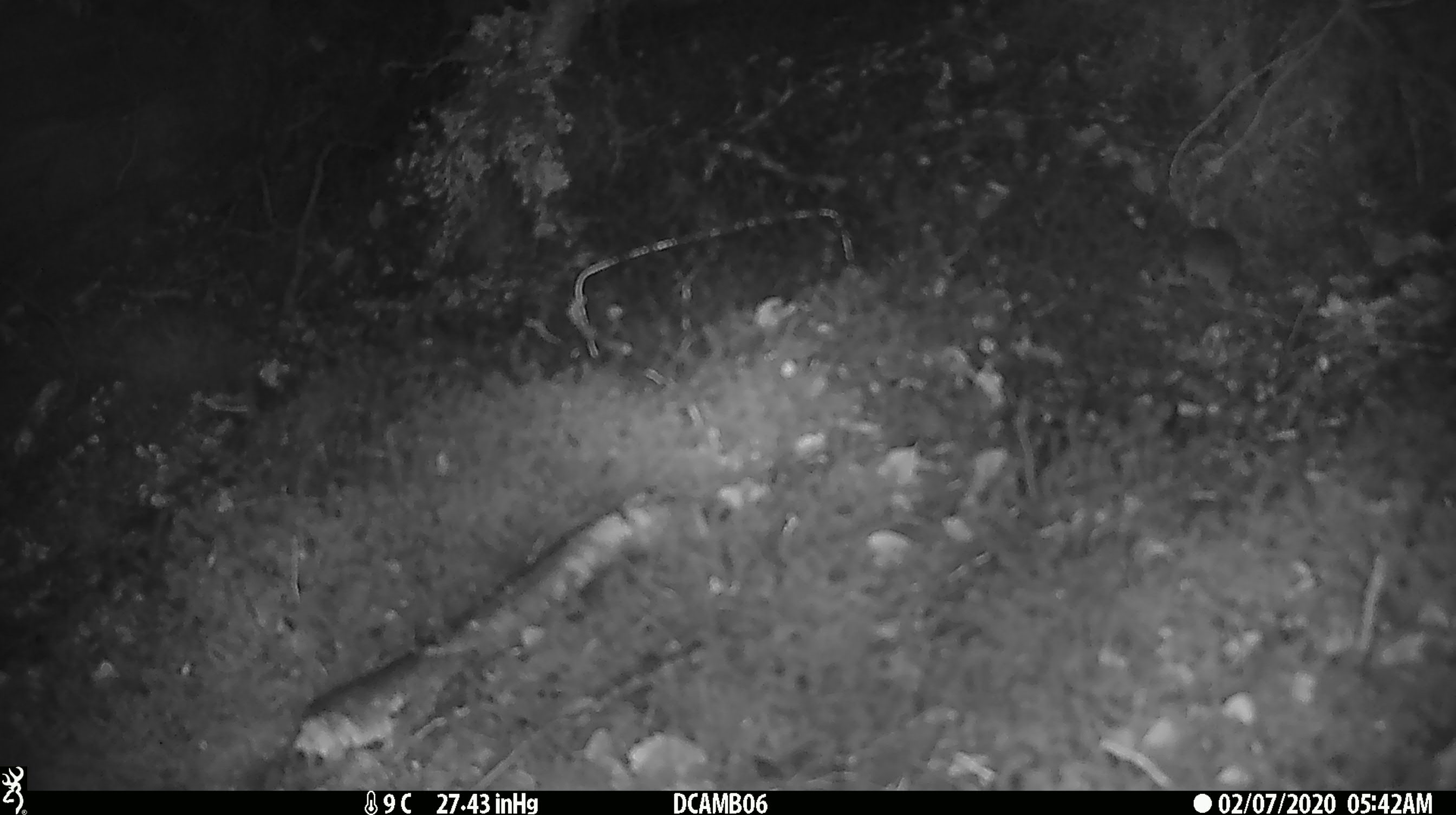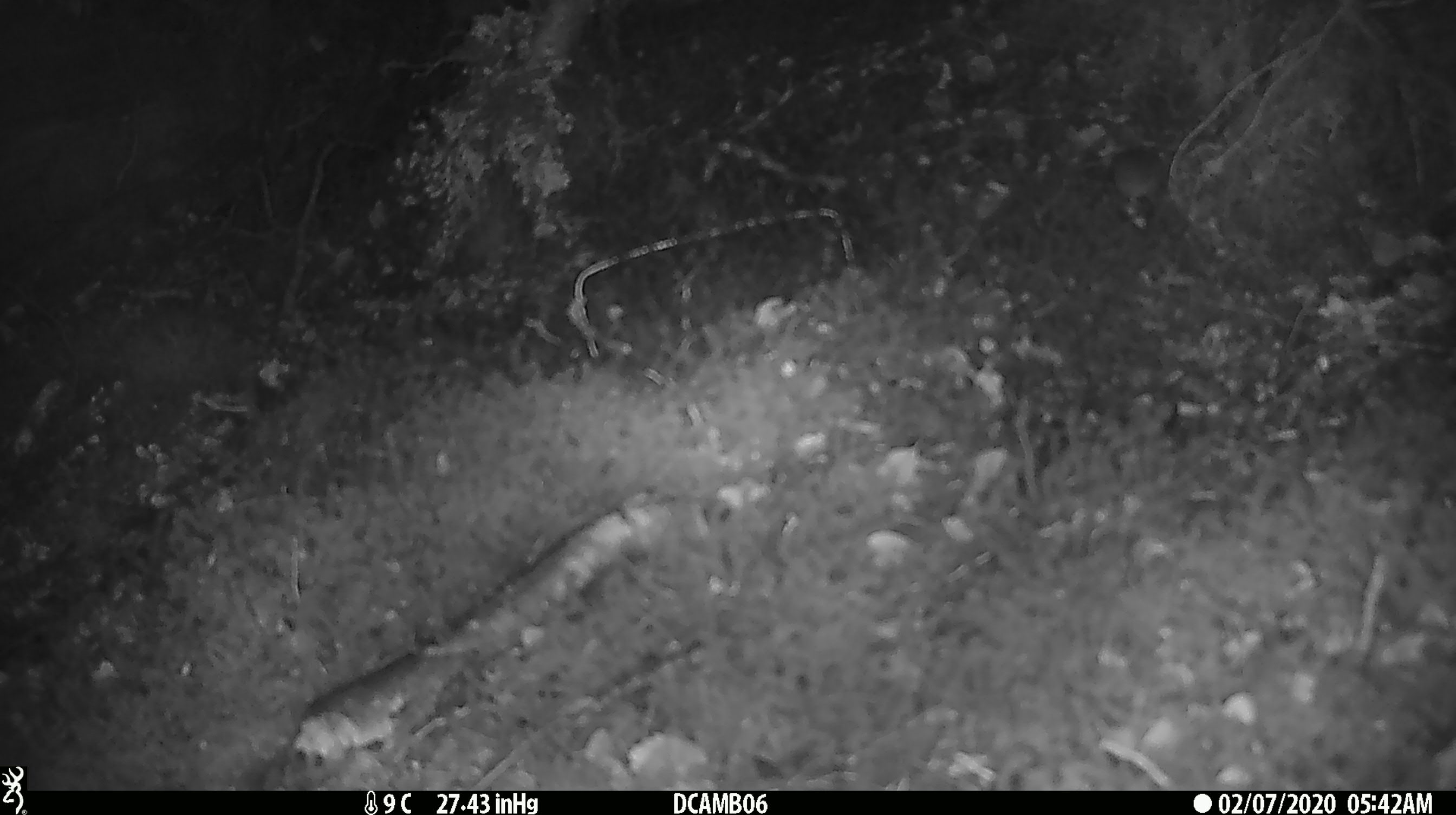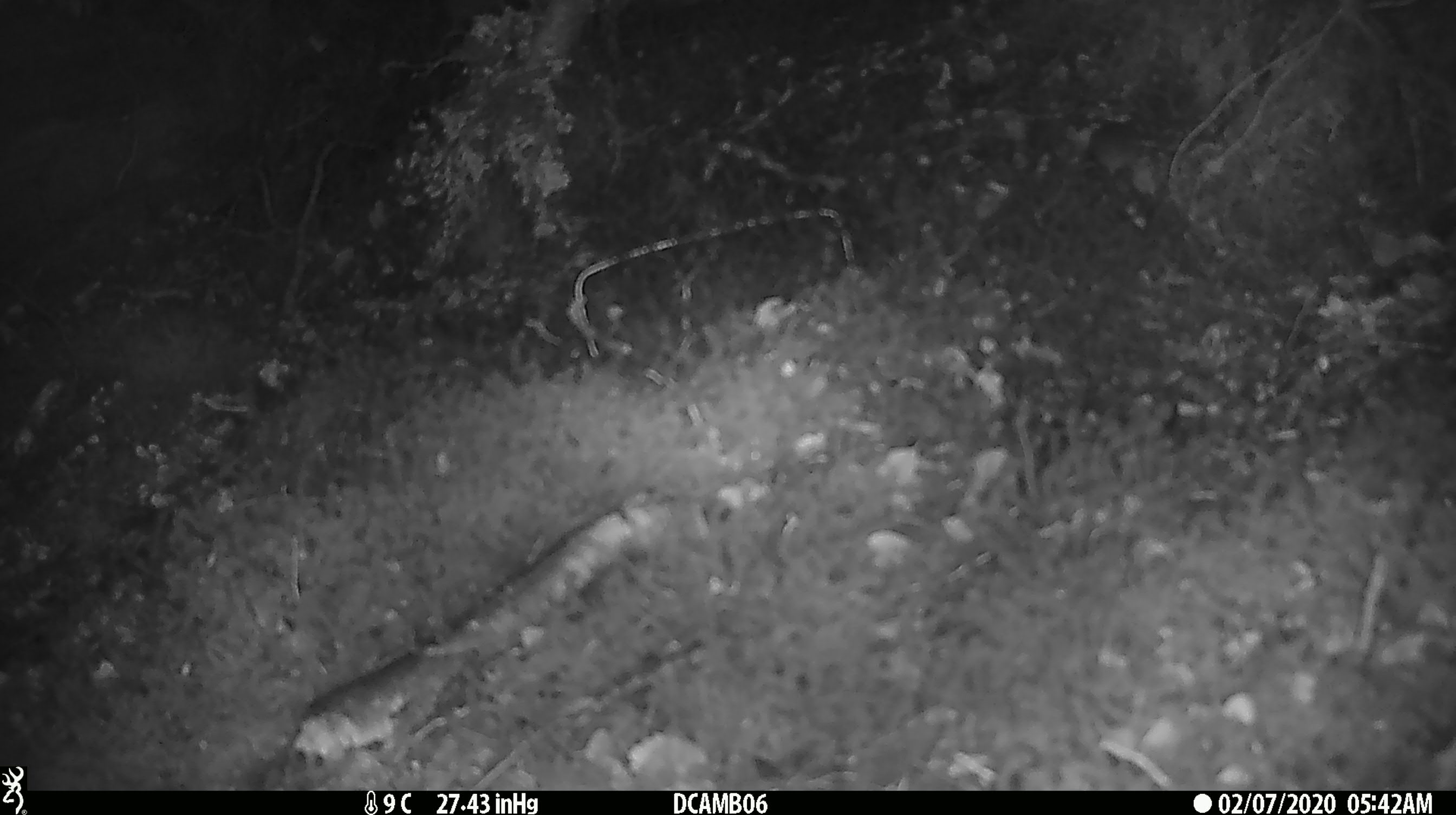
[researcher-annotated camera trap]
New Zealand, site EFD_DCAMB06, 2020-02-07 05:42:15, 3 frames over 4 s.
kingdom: Animalia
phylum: Chordata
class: Mammalia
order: Rodentia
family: Muridae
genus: Mus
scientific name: Mus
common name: mouse